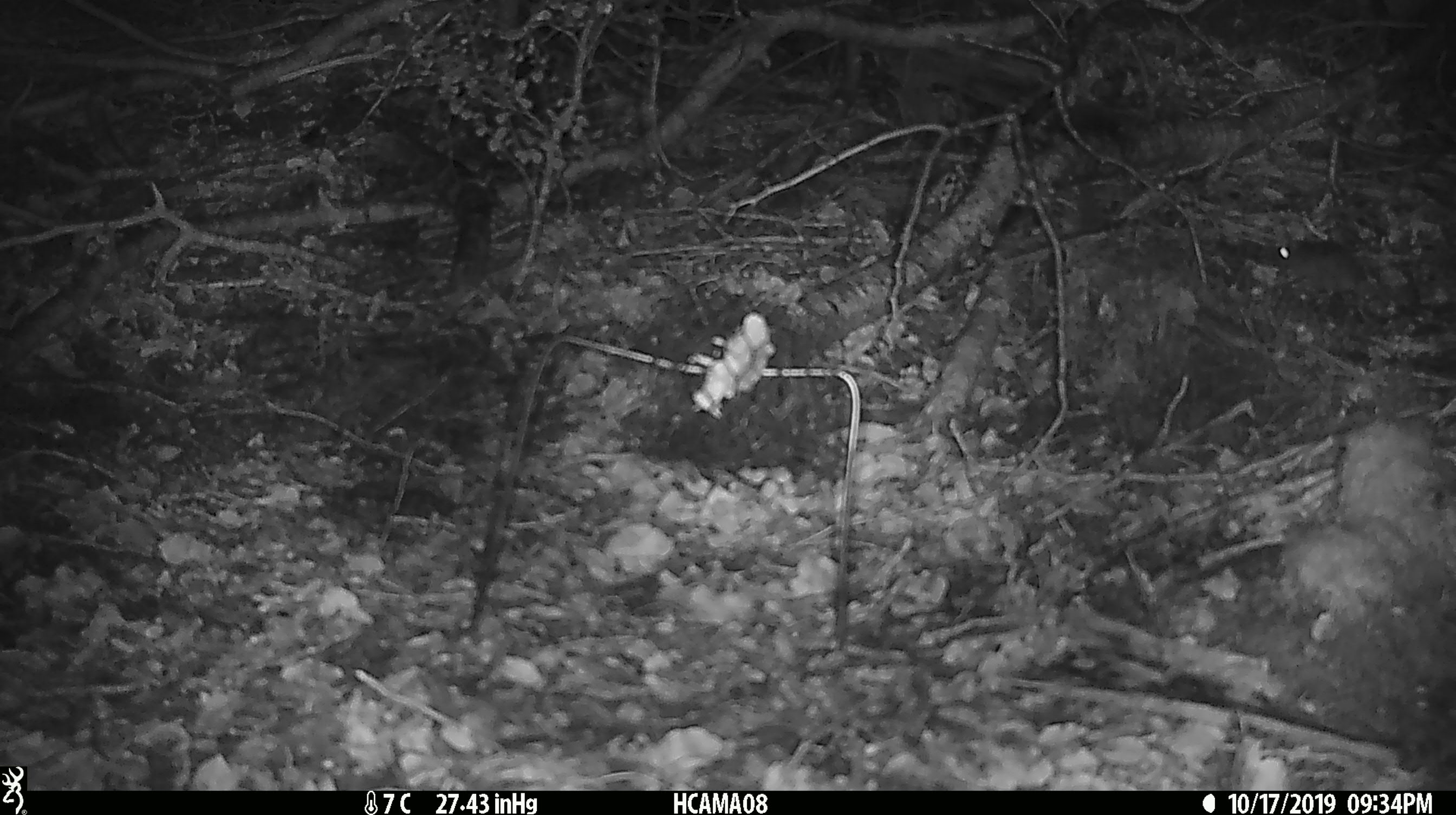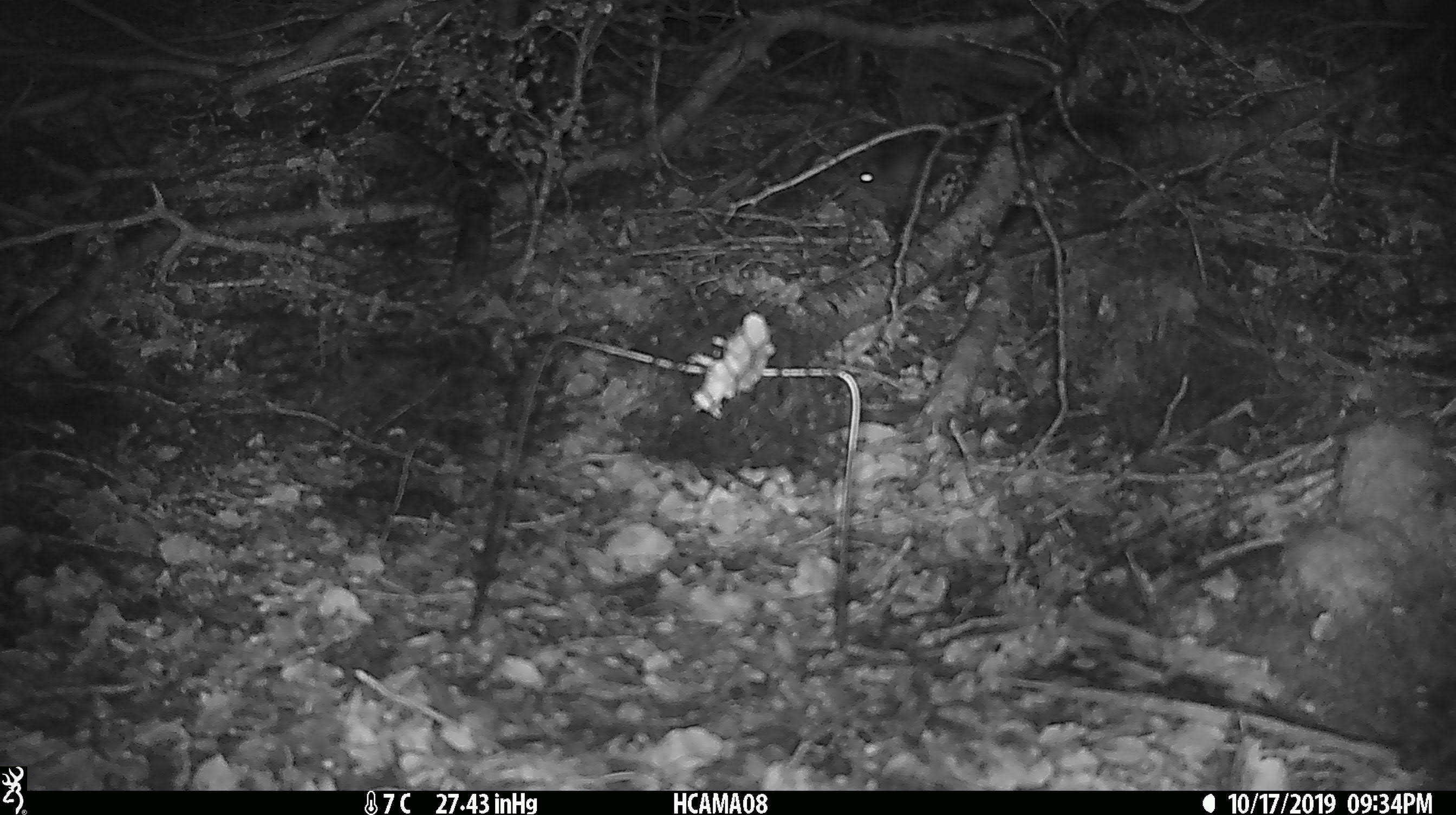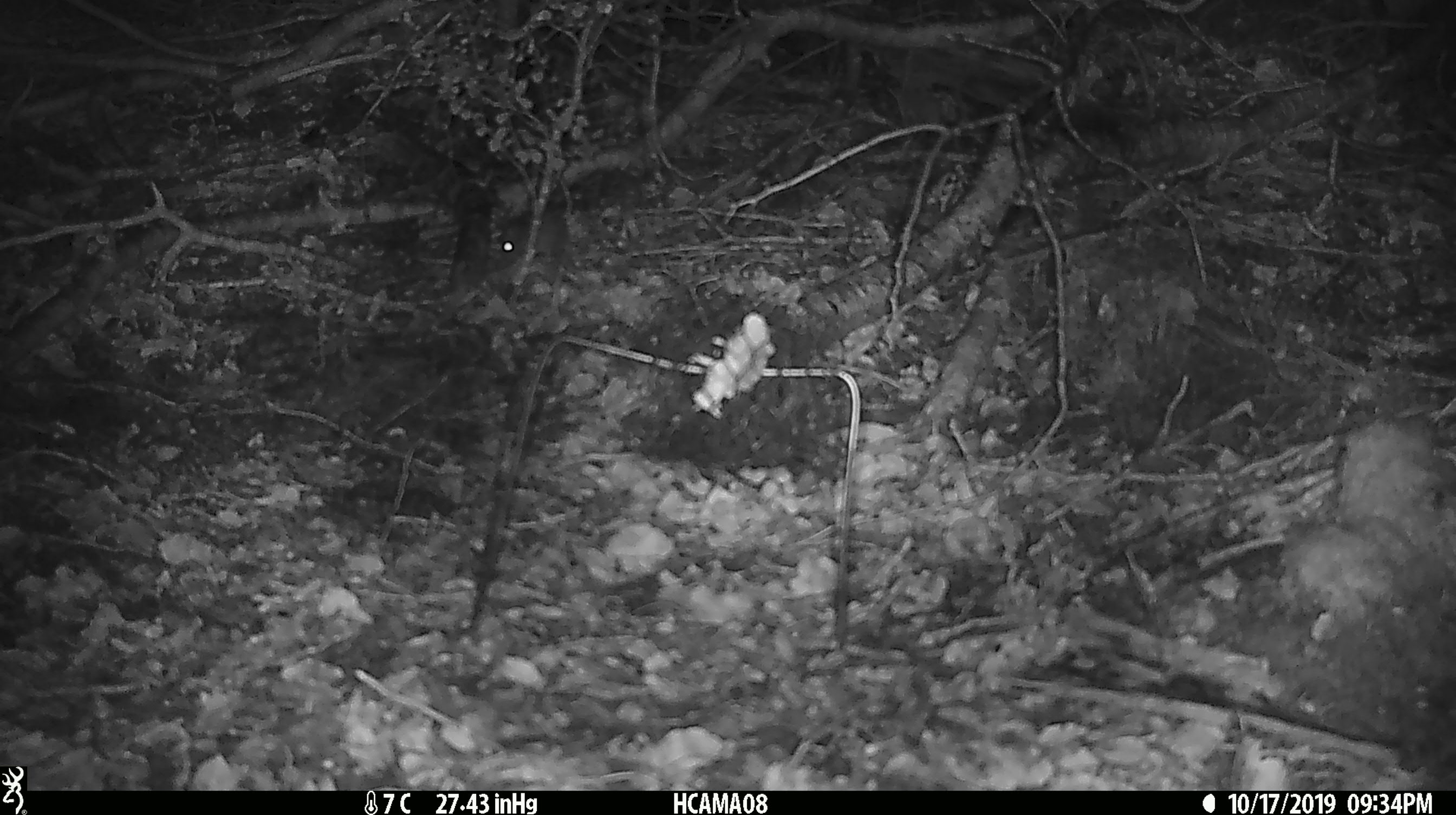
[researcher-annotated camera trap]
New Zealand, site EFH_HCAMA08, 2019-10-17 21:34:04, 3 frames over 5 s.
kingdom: Animalia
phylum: Chordata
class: Mammalia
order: Rodentia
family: Muridae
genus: Mus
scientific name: Mus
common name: mouse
Mouse (Mus).